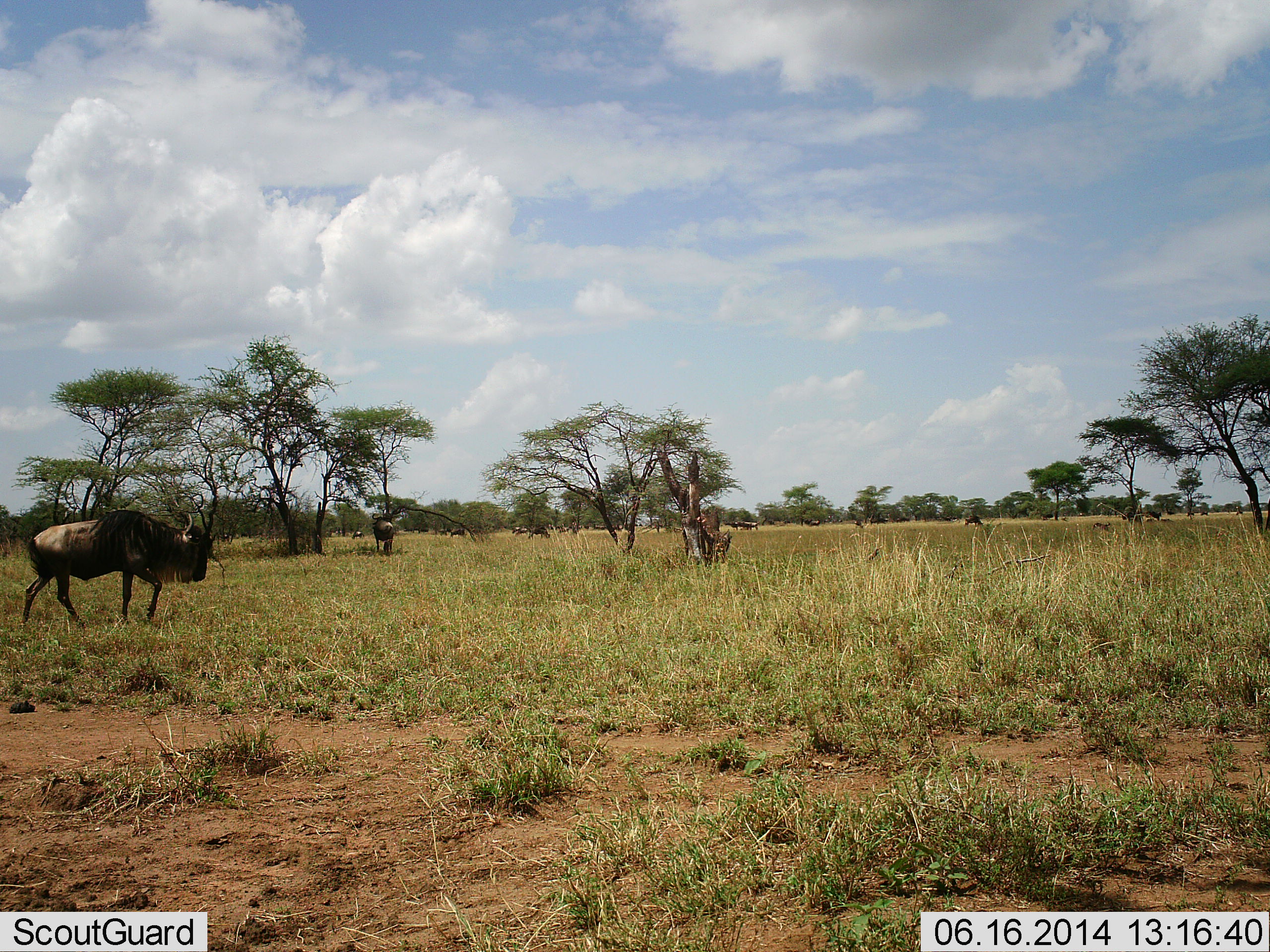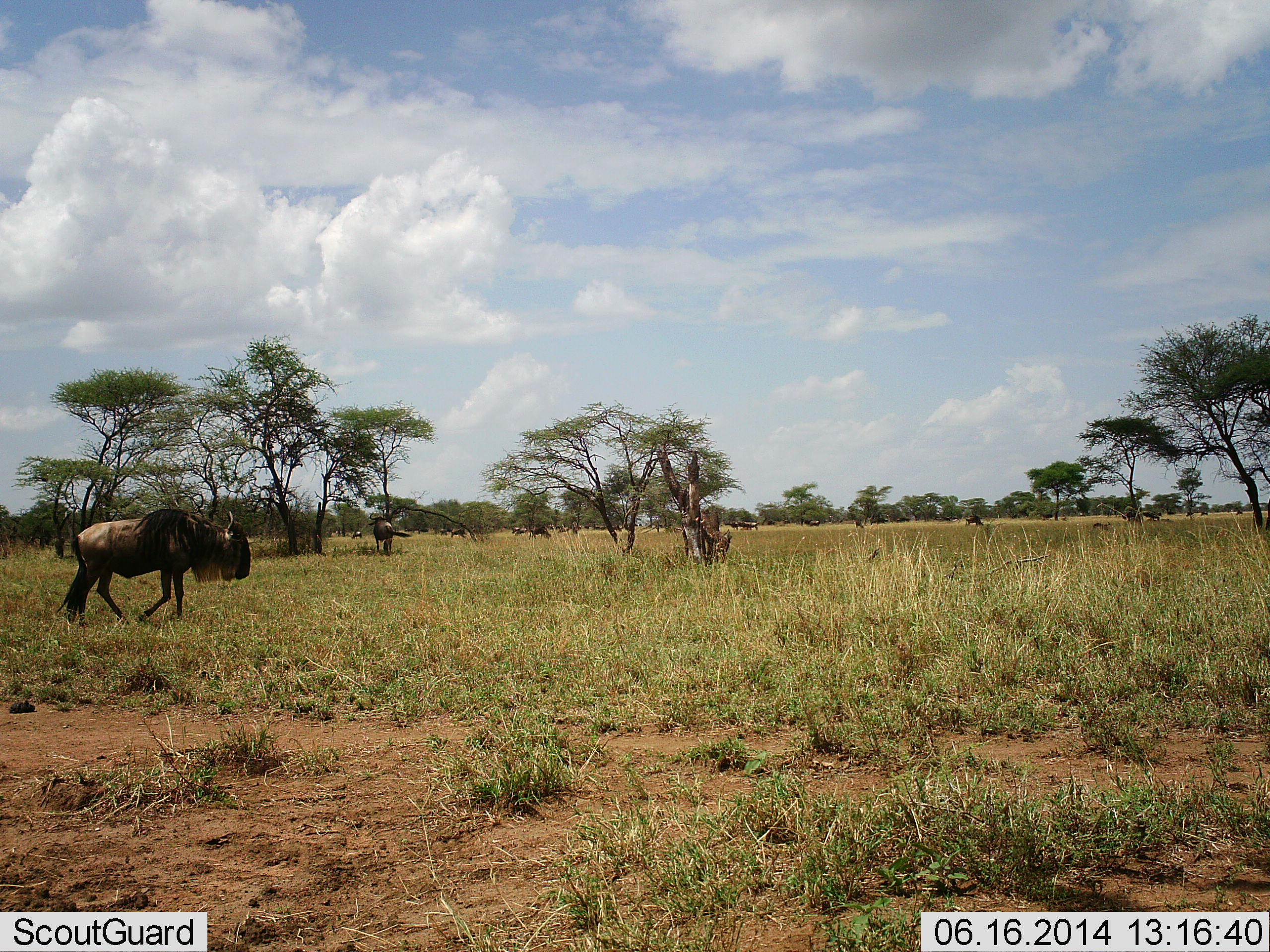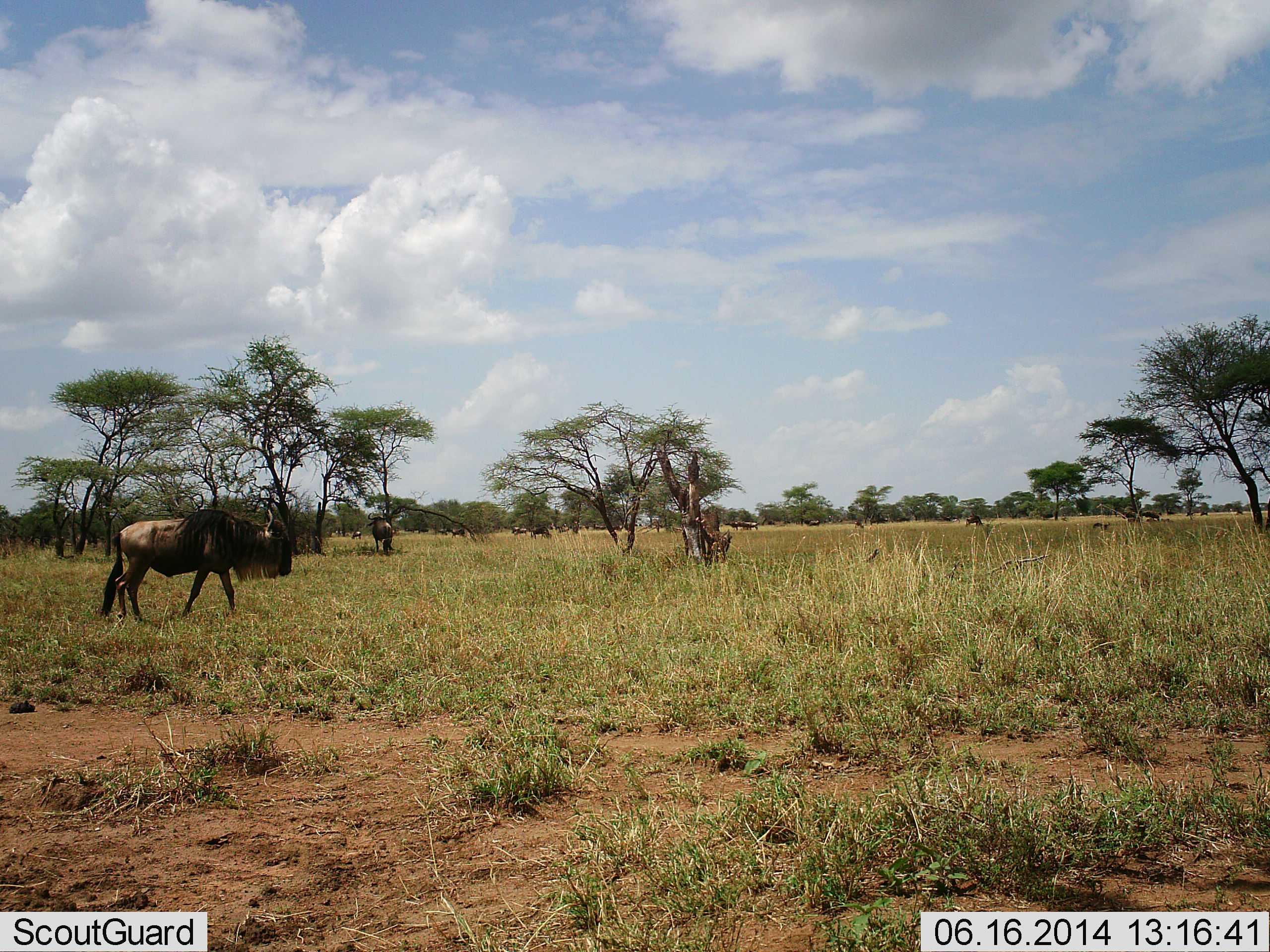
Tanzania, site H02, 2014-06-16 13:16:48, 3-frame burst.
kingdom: Animalia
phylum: Chordata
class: Mammalia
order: Artiodactyla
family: Bovidae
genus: Connochaetes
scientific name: Connochaetes taurinus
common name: blue wildebeest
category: wildebeest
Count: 11-50.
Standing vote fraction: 70%.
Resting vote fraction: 0%.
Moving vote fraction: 100%.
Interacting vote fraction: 0%.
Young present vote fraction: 0%.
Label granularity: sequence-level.